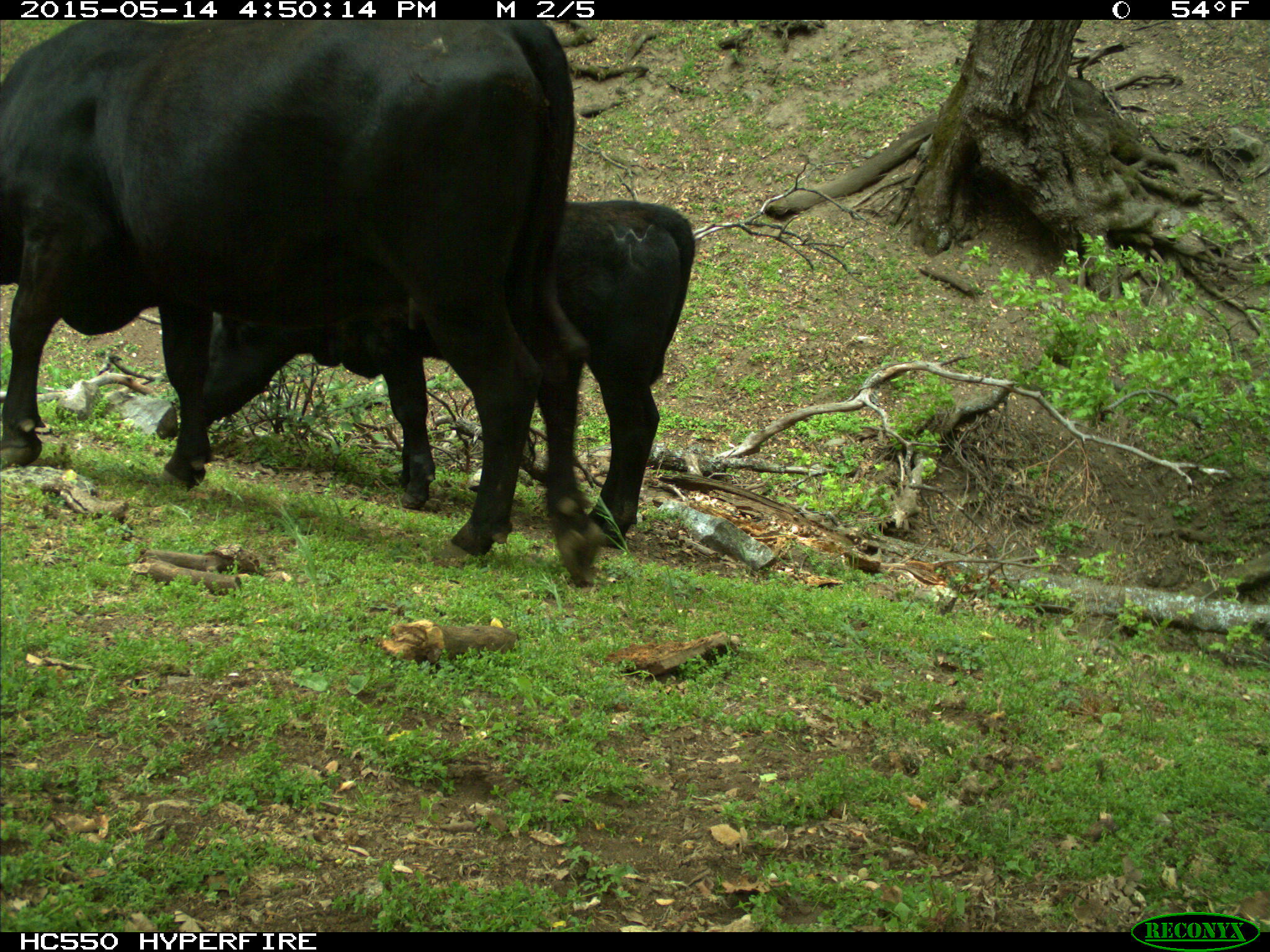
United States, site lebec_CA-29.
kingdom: Animalia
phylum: Chordata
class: Mammalia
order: Artiodactyla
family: Bovidae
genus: Bos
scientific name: Bos taurus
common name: domestic cow